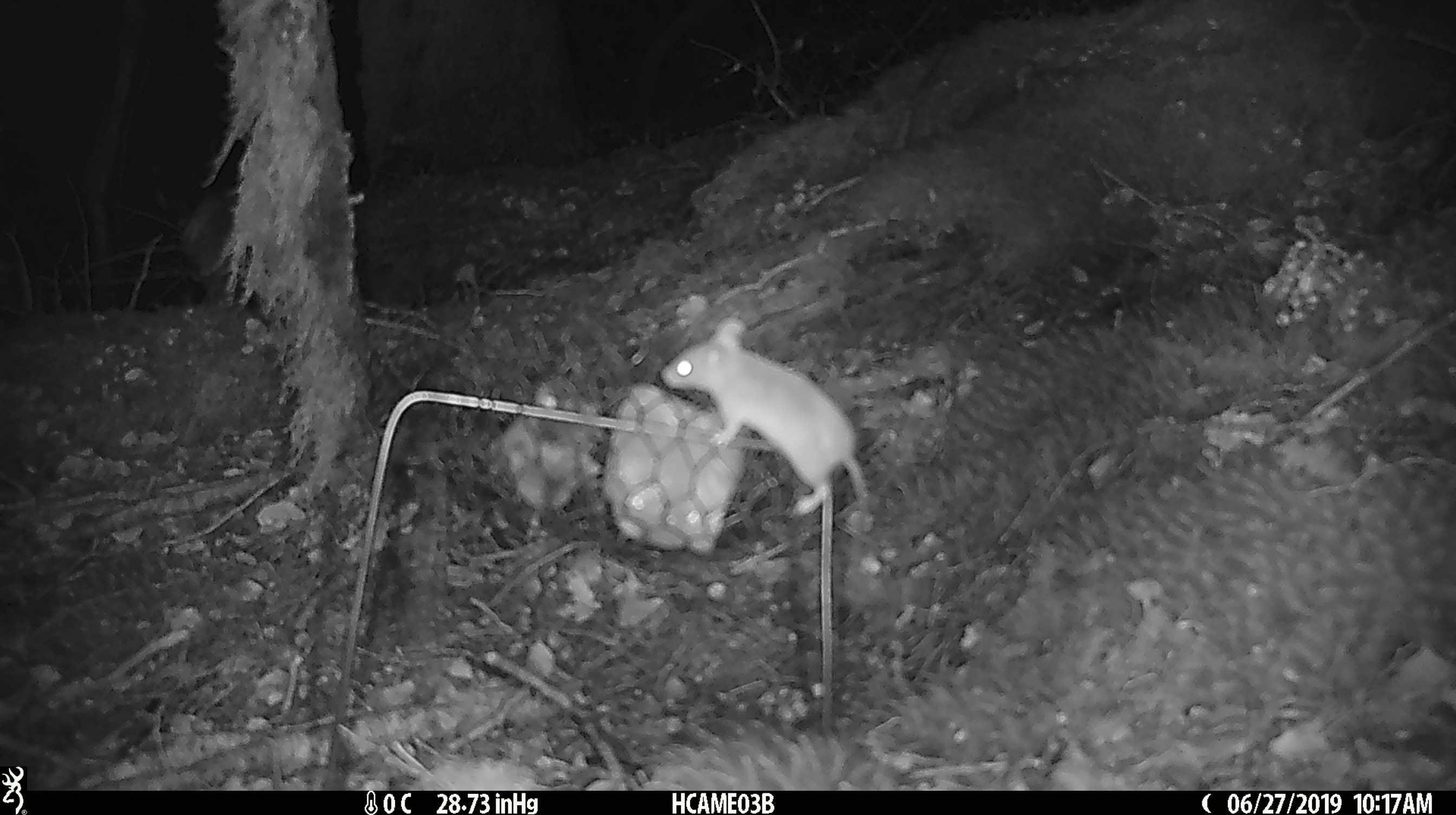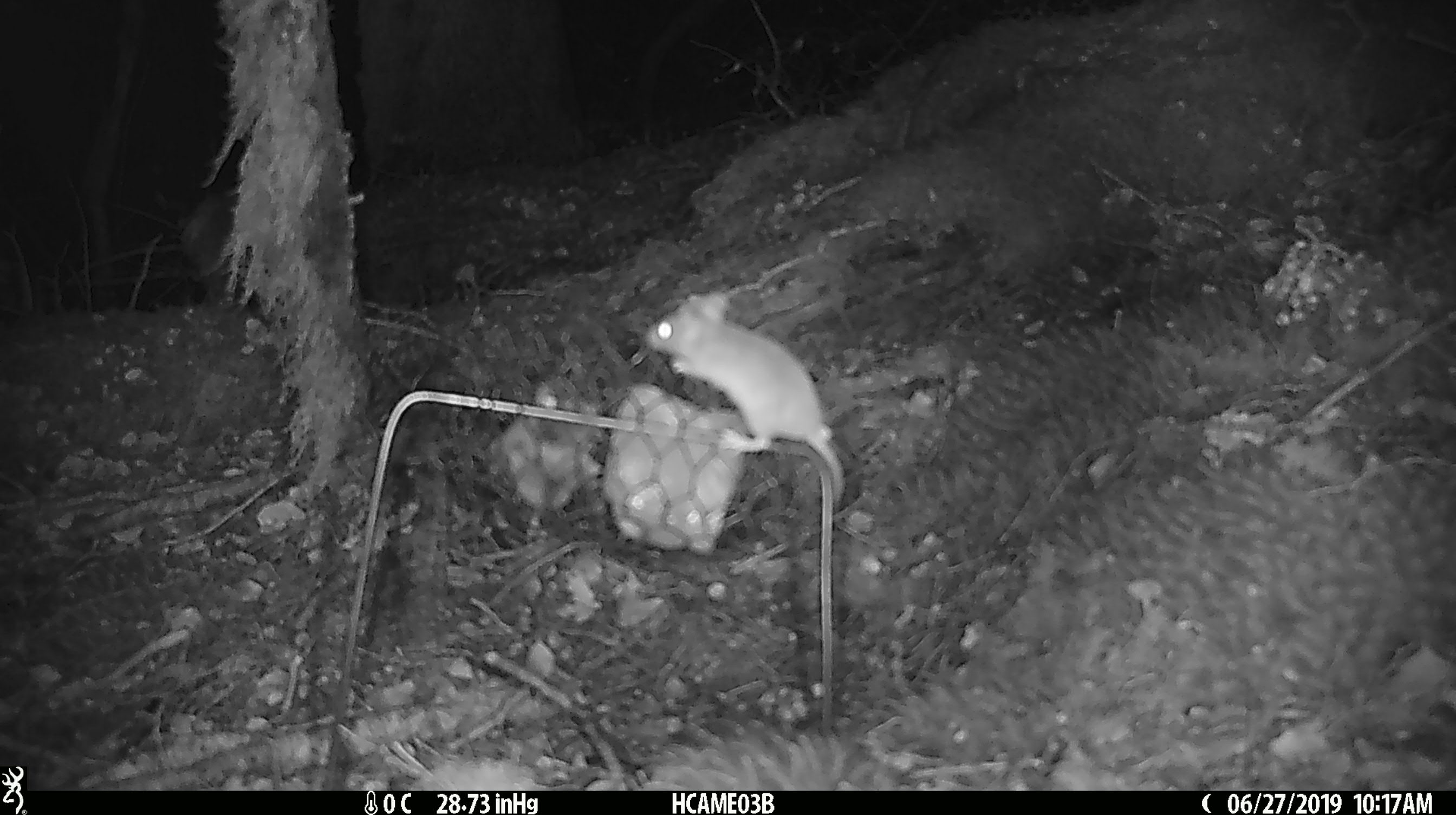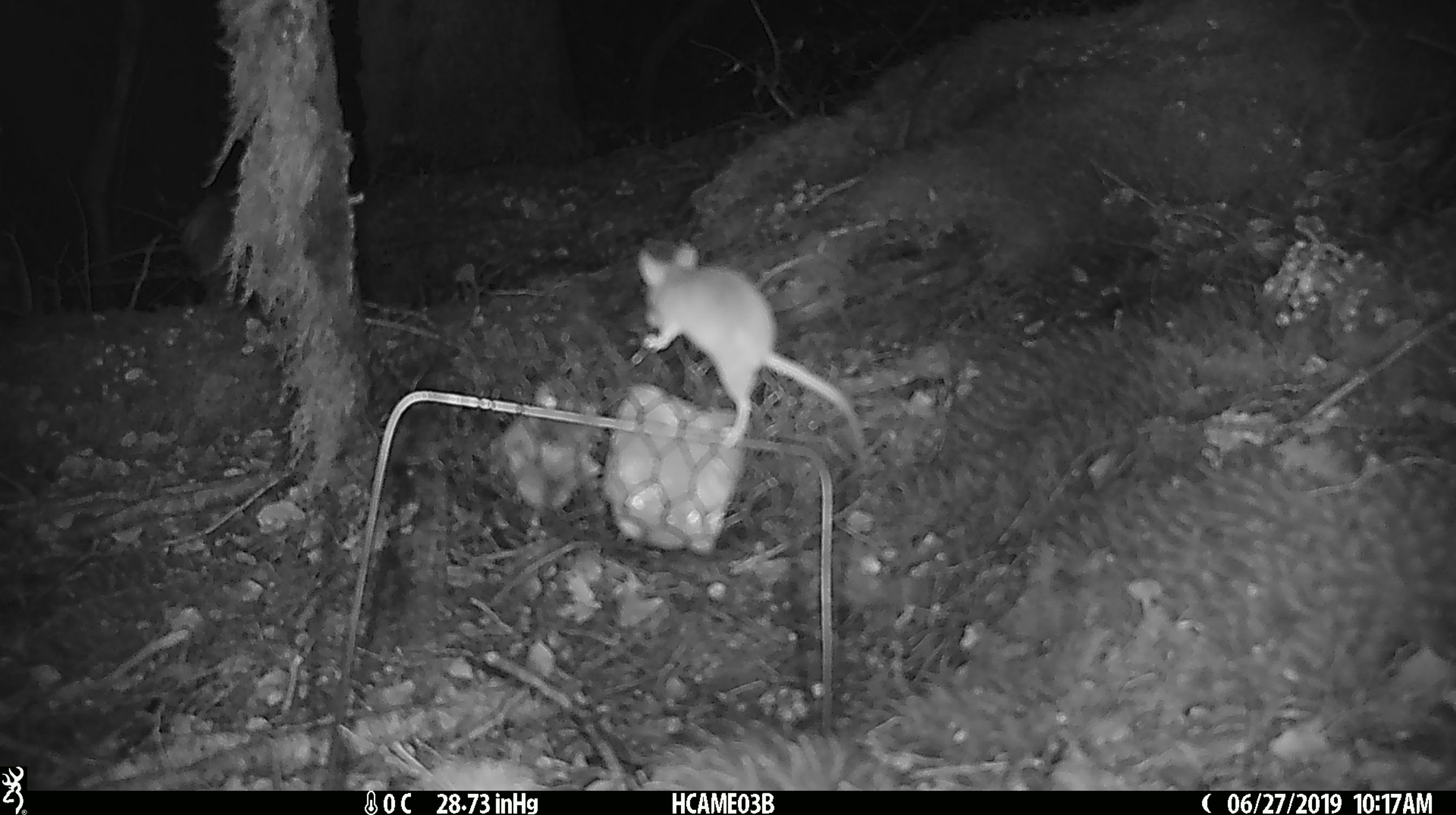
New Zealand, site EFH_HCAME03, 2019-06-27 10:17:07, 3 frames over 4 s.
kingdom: Animalia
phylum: Chordata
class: Mammalia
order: Rodentia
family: Muridae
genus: Mus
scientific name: Mus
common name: mouse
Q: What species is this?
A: Mouse (Mus).